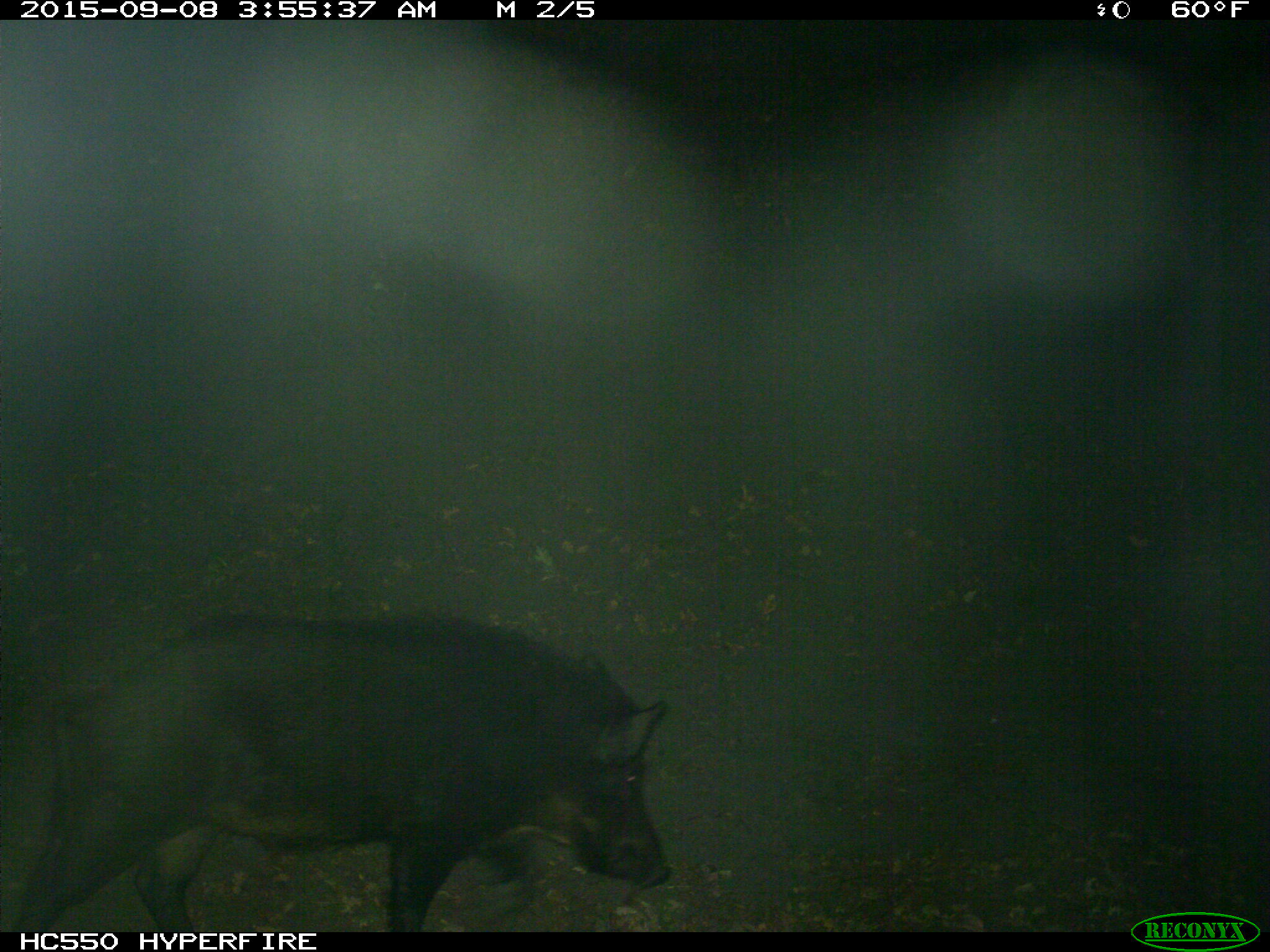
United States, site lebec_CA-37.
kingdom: Animalia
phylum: Chordata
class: Mammalia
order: Artiodactyla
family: Suidae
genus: Sus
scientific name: Sus scrofa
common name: wild boar